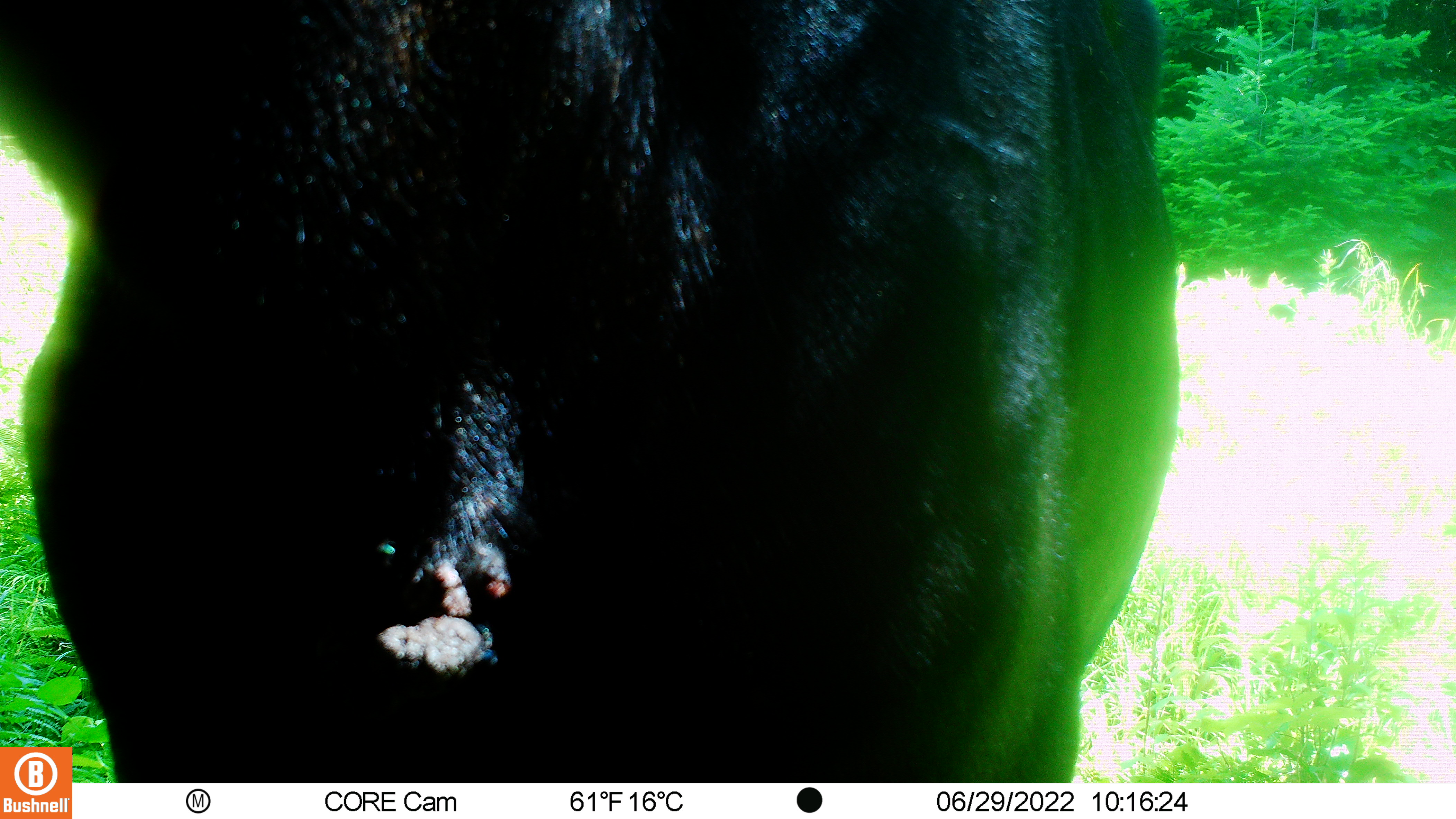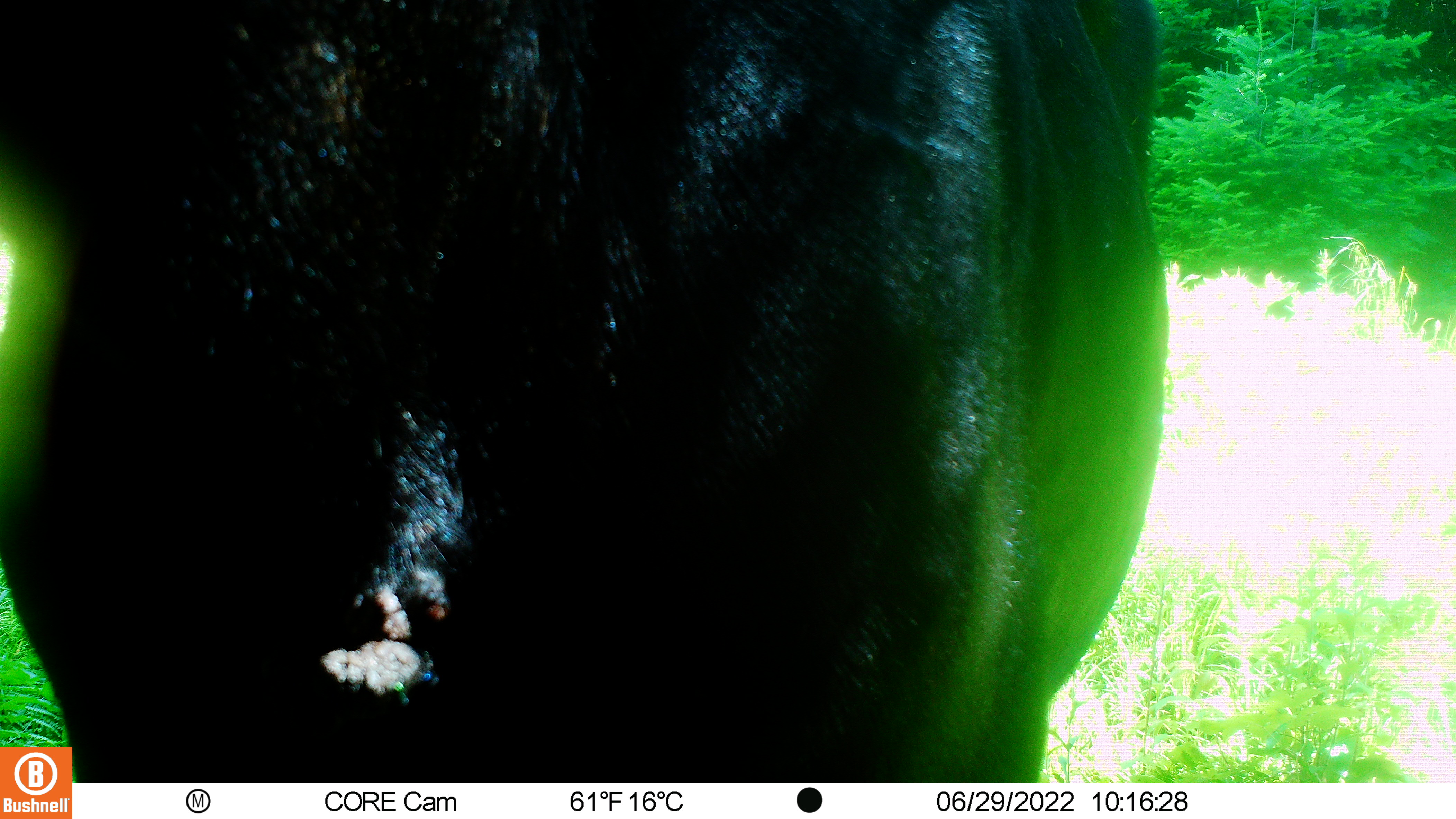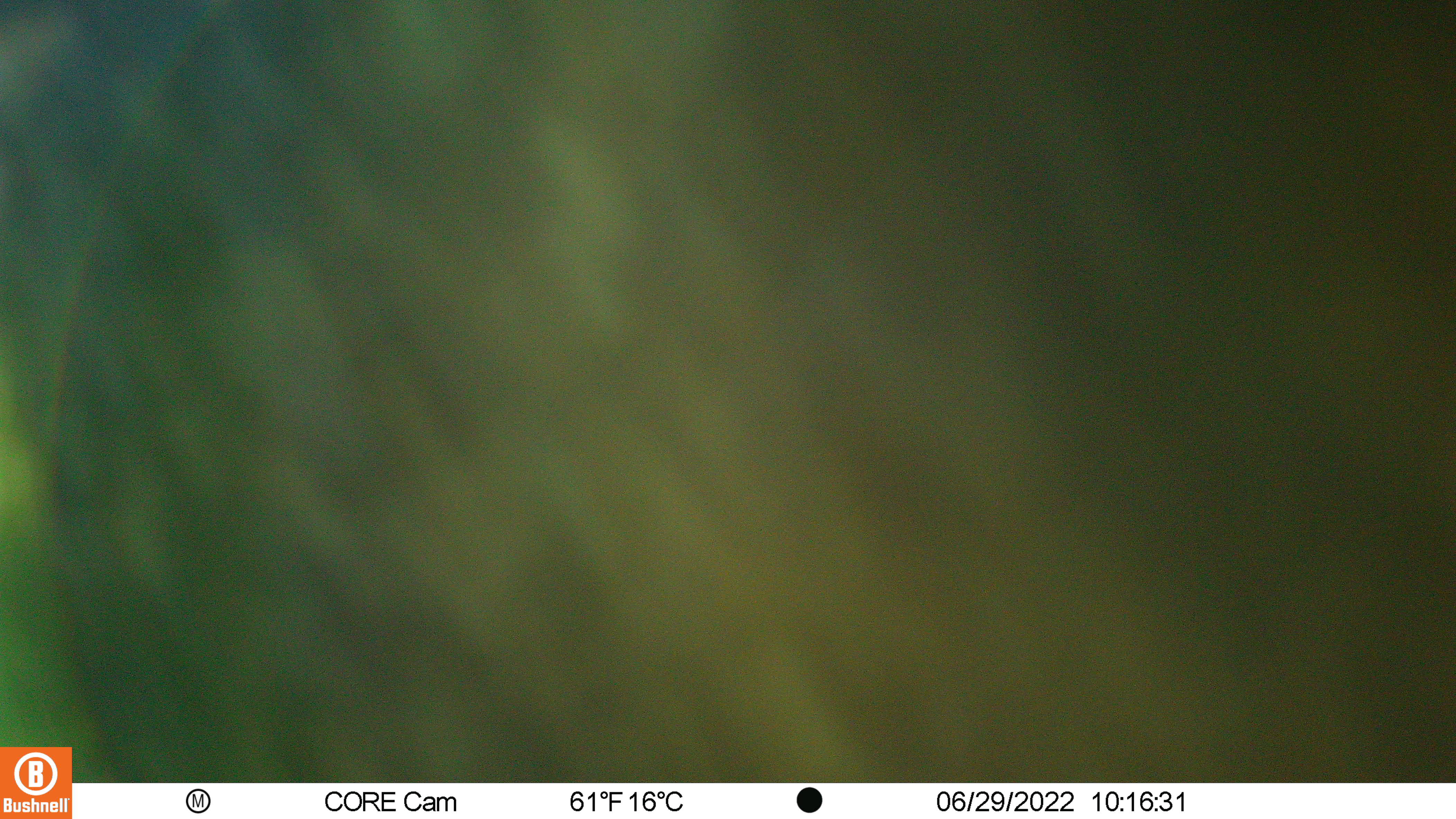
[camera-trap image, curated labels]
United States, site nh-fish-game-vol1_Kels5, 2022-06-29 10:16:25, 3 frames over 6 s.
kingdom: Animalia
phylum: Chordata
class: Mammalia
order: Artiodactyla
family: Cervidae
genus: Alces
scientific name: Alces alces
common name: moose